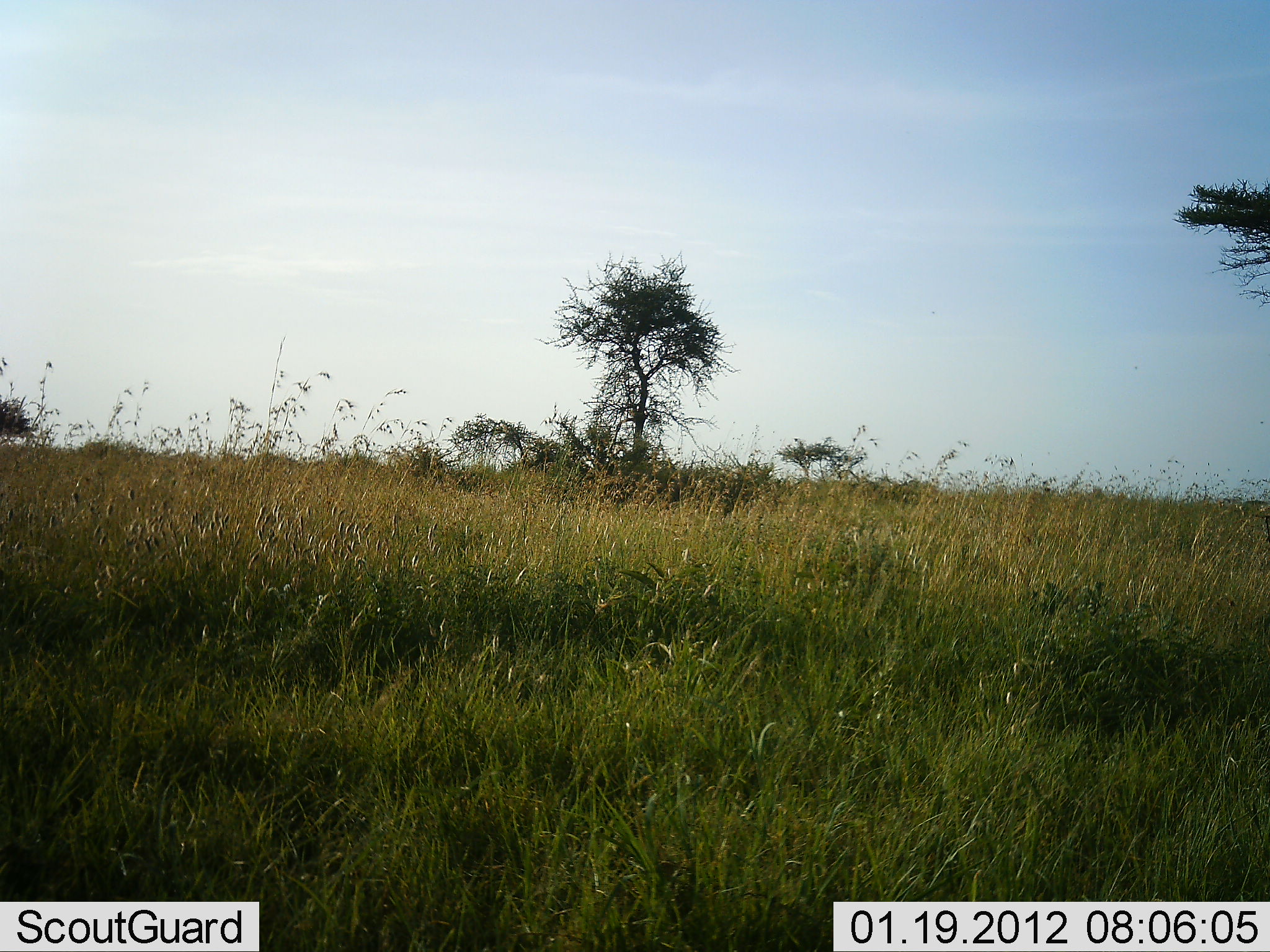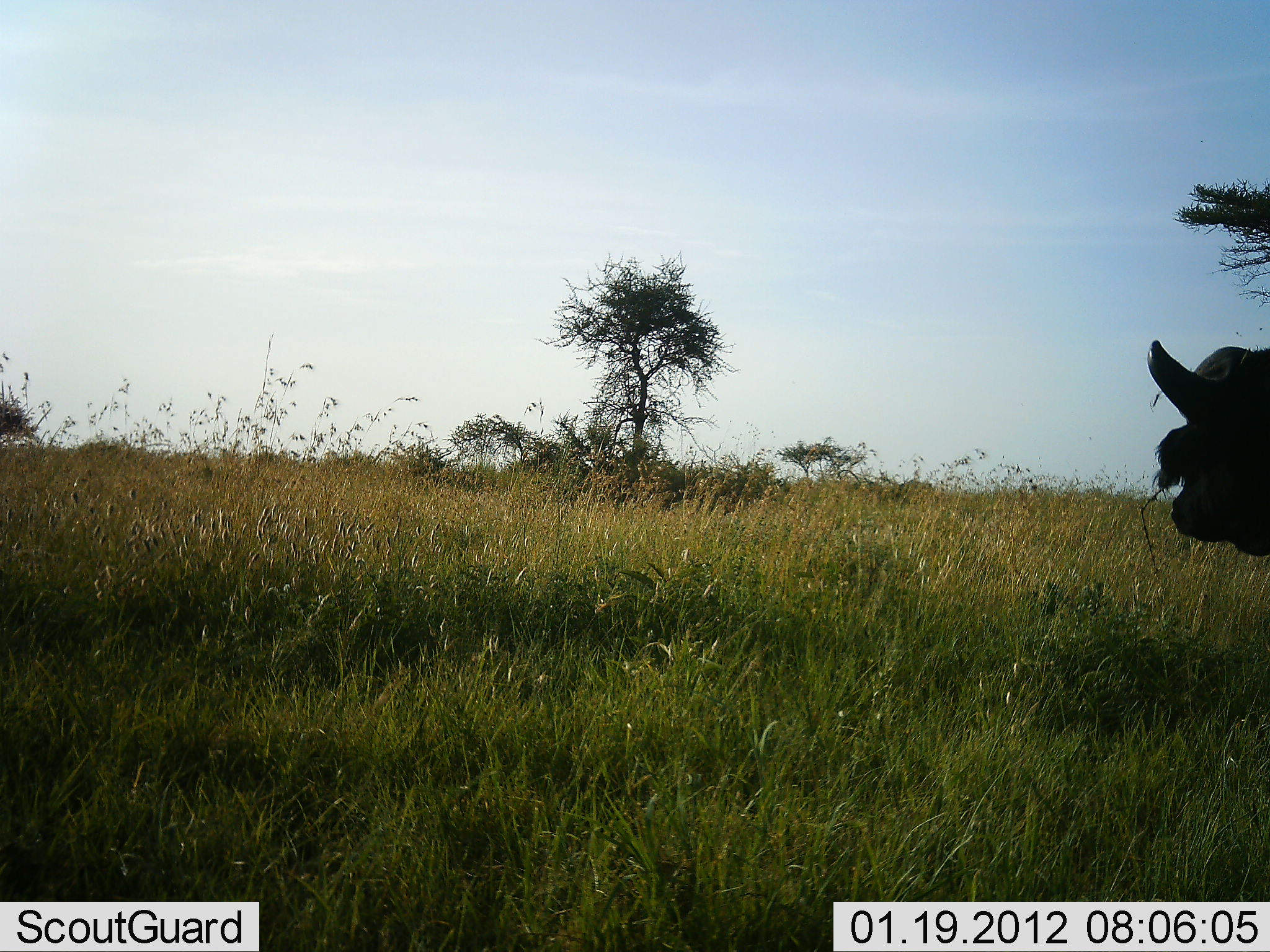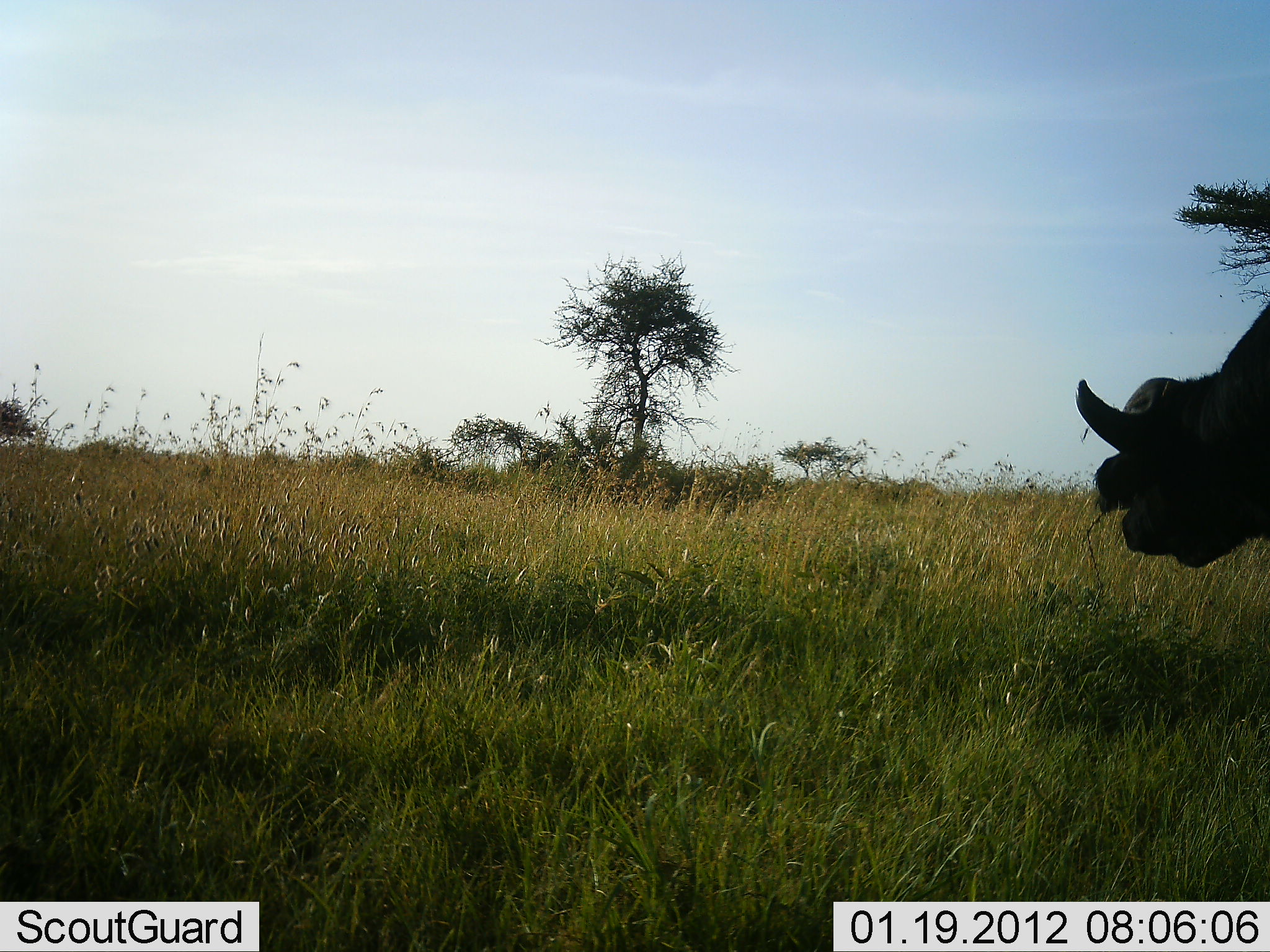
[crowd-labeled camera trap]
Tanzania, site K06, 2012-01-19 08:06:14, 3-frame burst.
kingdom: Animalia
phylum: Chordata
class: Mammalia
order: Artiodactyla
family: Bovidae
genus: Syncerus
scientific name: Syncerus caffer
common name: cape buffalo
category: buffalo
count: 1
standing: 40%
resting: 0%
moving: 60%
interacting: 0%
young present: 0%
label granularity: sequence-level